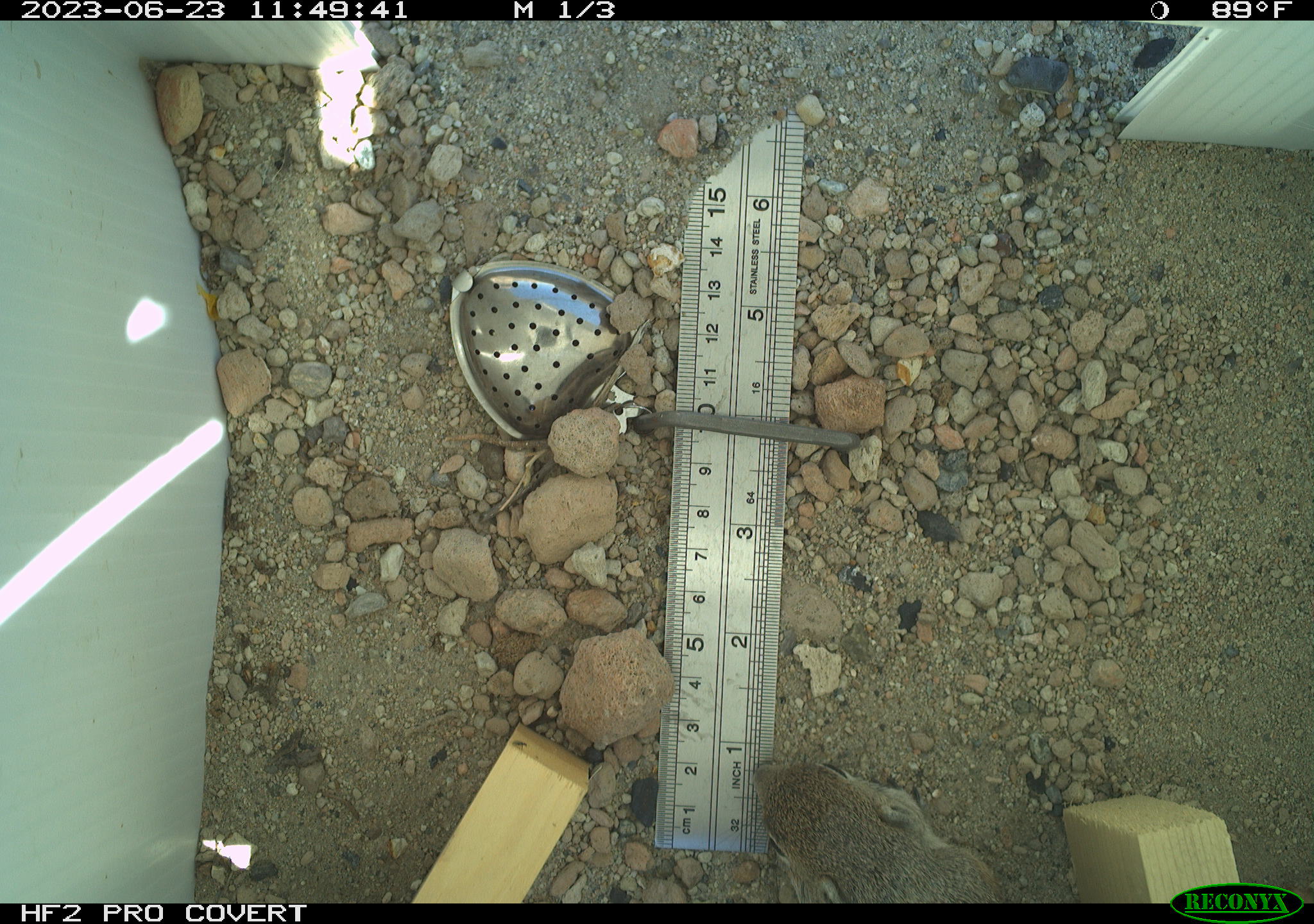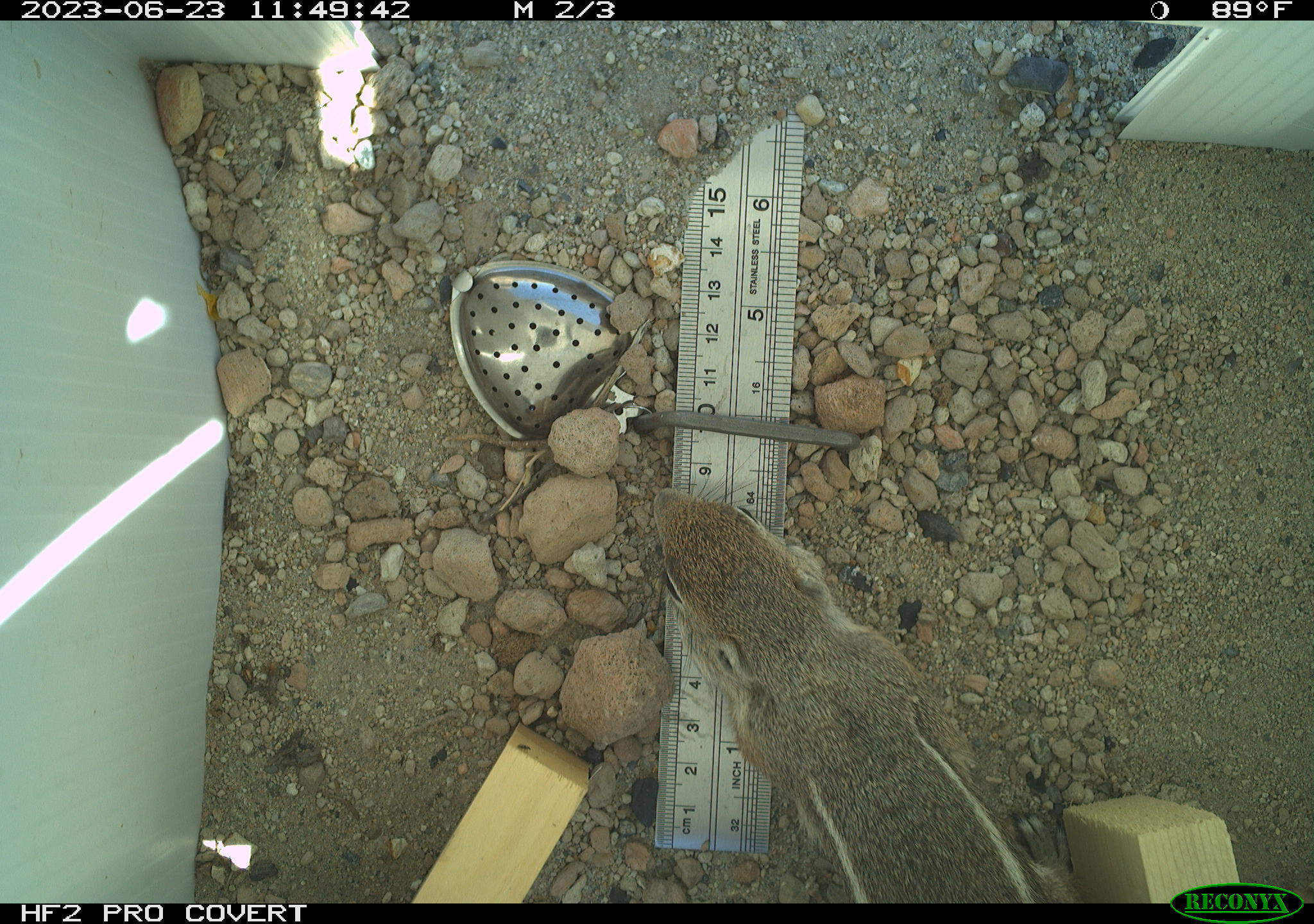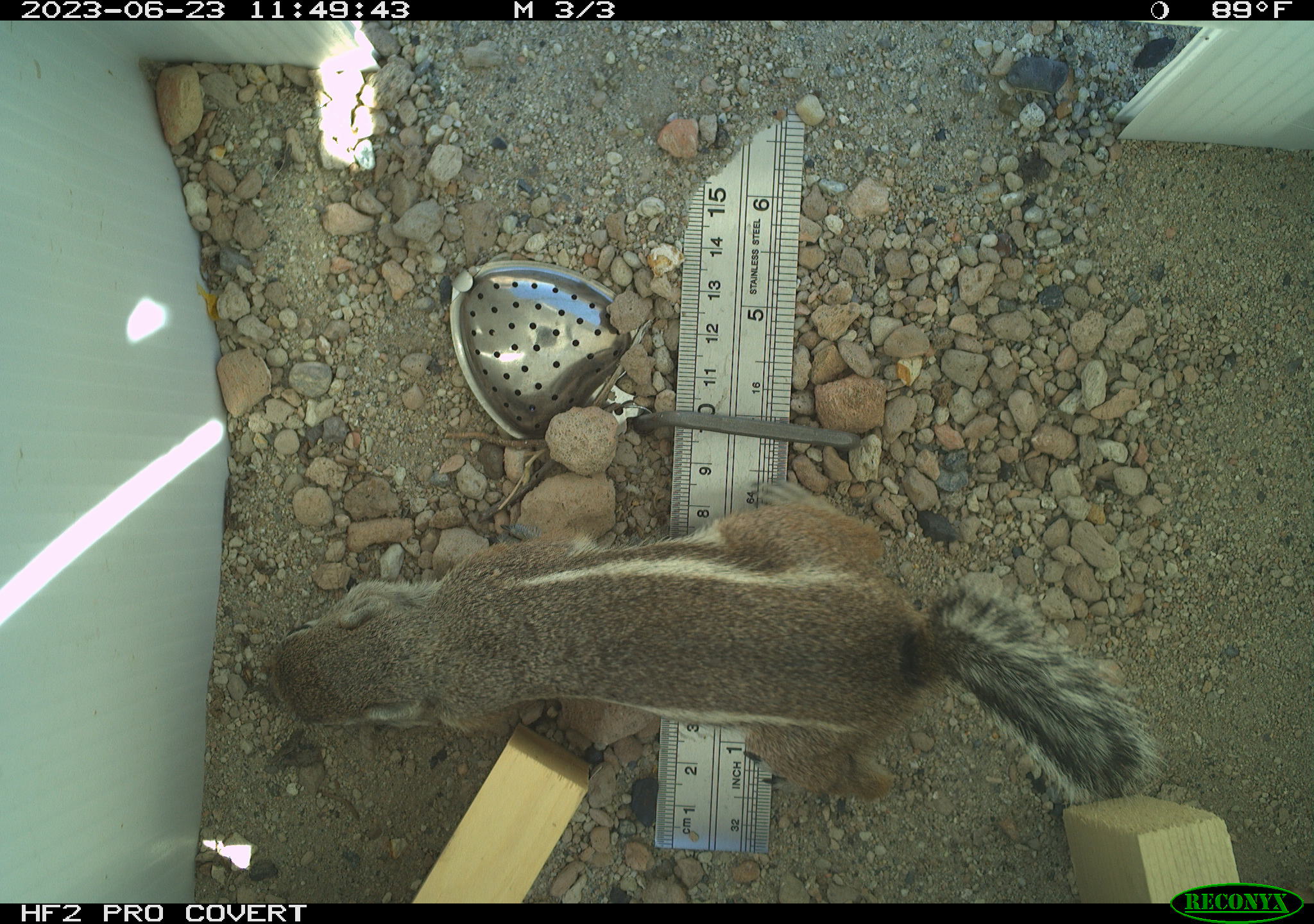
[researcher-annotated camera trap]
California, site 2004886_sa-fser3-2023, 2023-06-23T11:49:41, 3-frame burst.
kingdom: Animalia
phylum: Chordata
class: Mammalia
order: Rodentia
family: Sciuridae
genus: Ammospermophilus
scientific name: Ammospermophilus leucurus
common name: white-tailed antelope squirrel